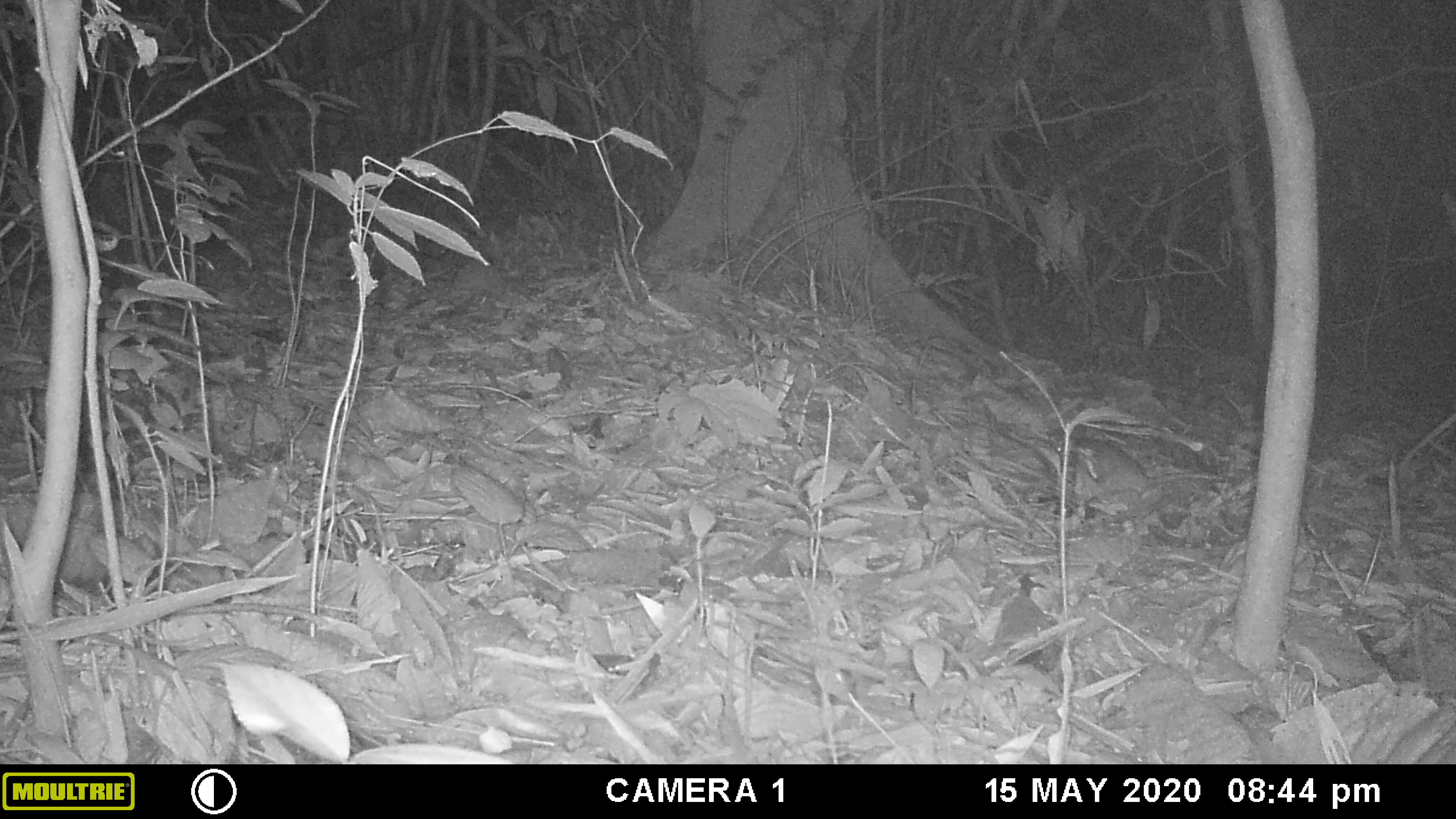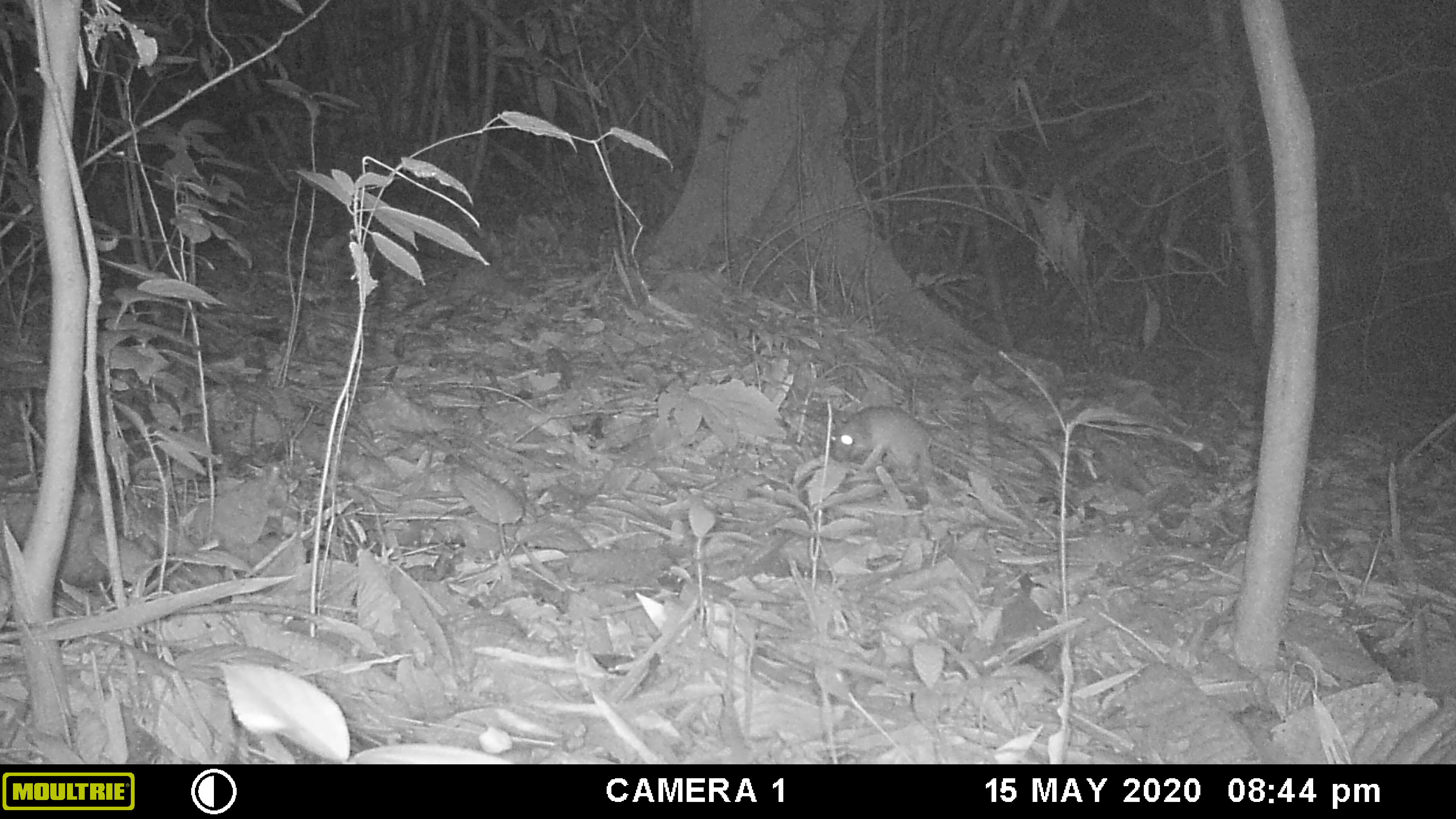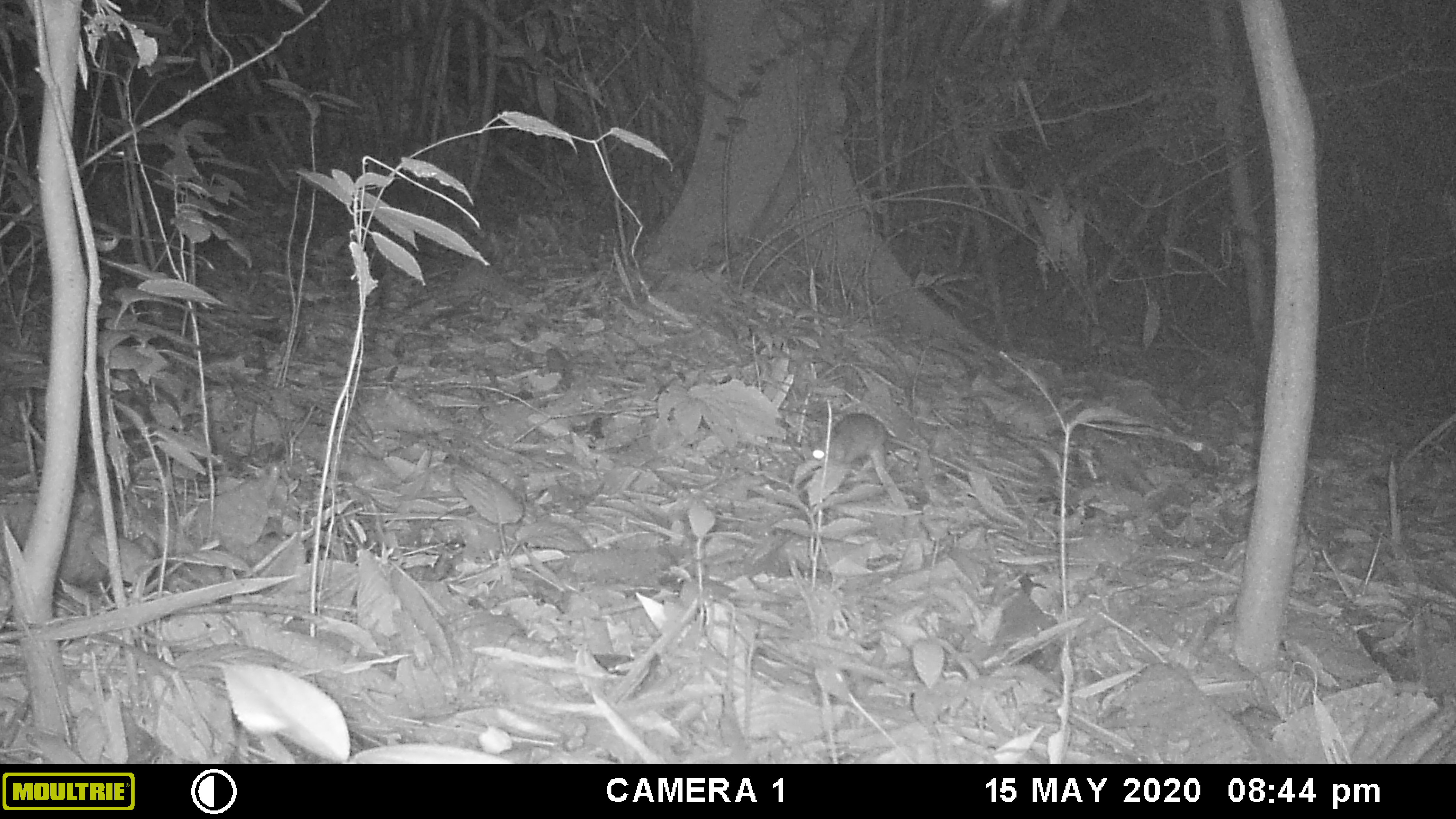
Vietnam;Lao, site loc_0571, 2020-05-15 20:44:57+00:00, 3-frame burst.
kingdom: Animalia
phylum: Chordata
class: Mammalia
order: Rodentia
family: Muridae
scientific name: Muridae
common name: old-world mice and rats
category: unidentified murid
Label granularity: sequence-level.